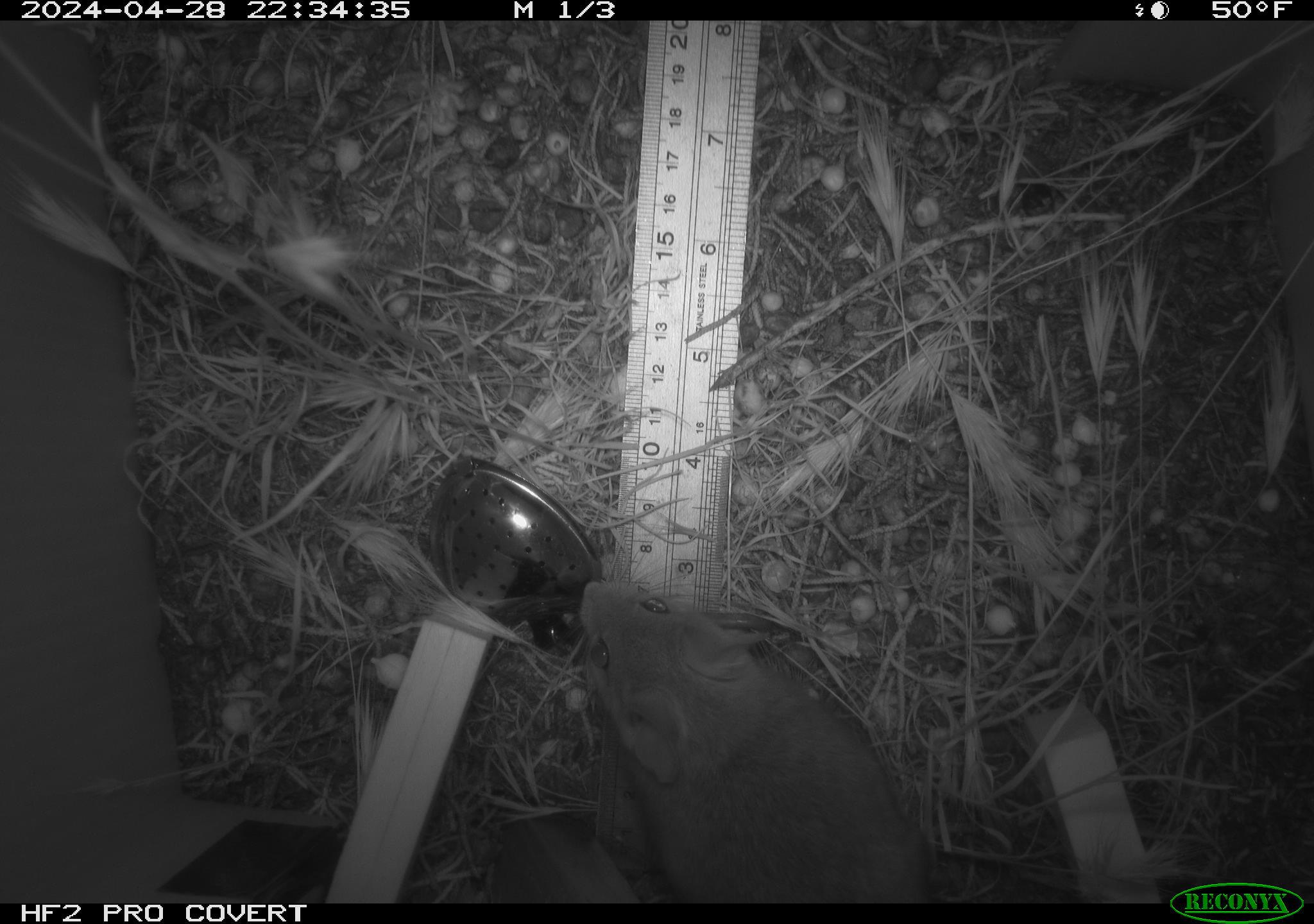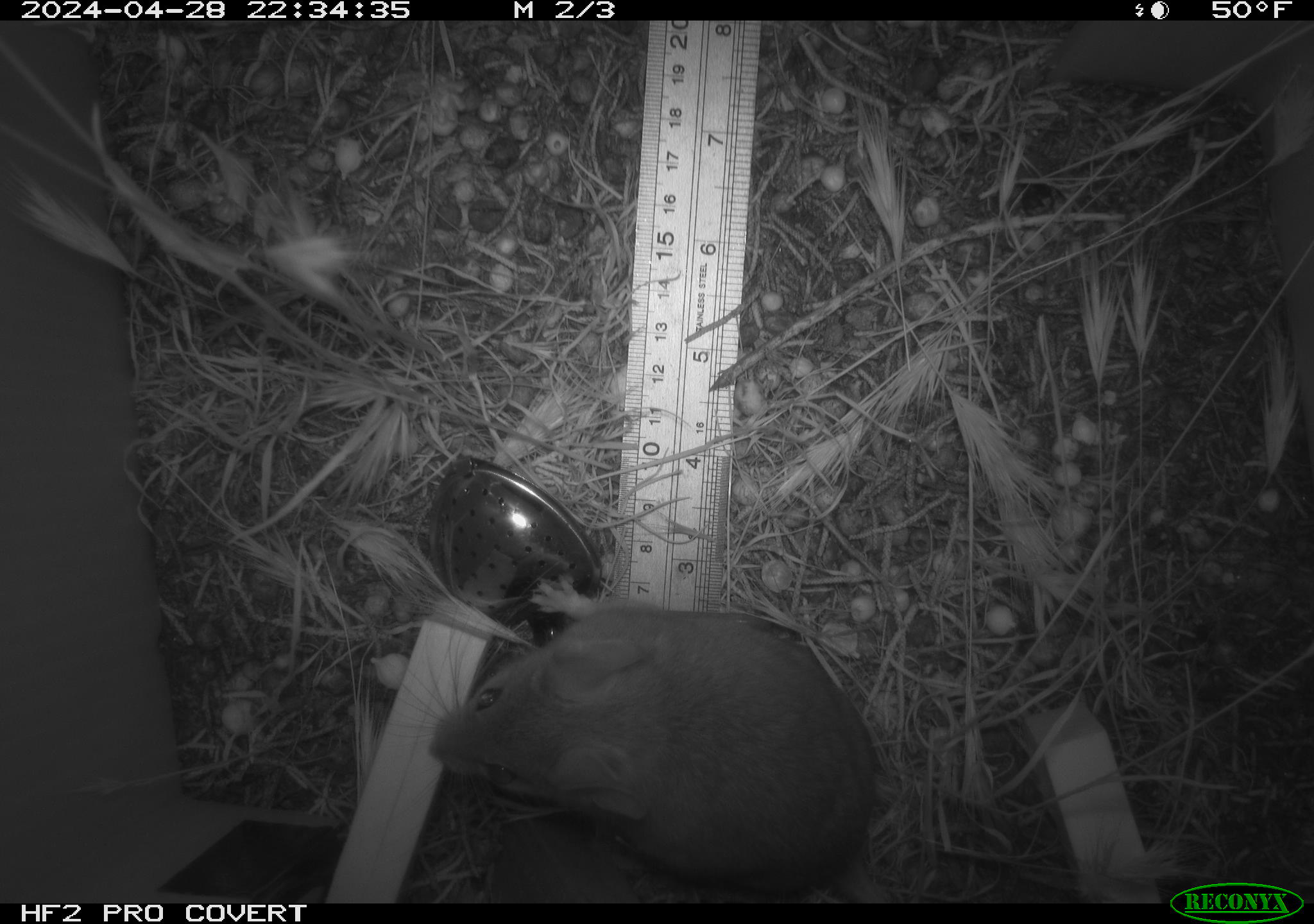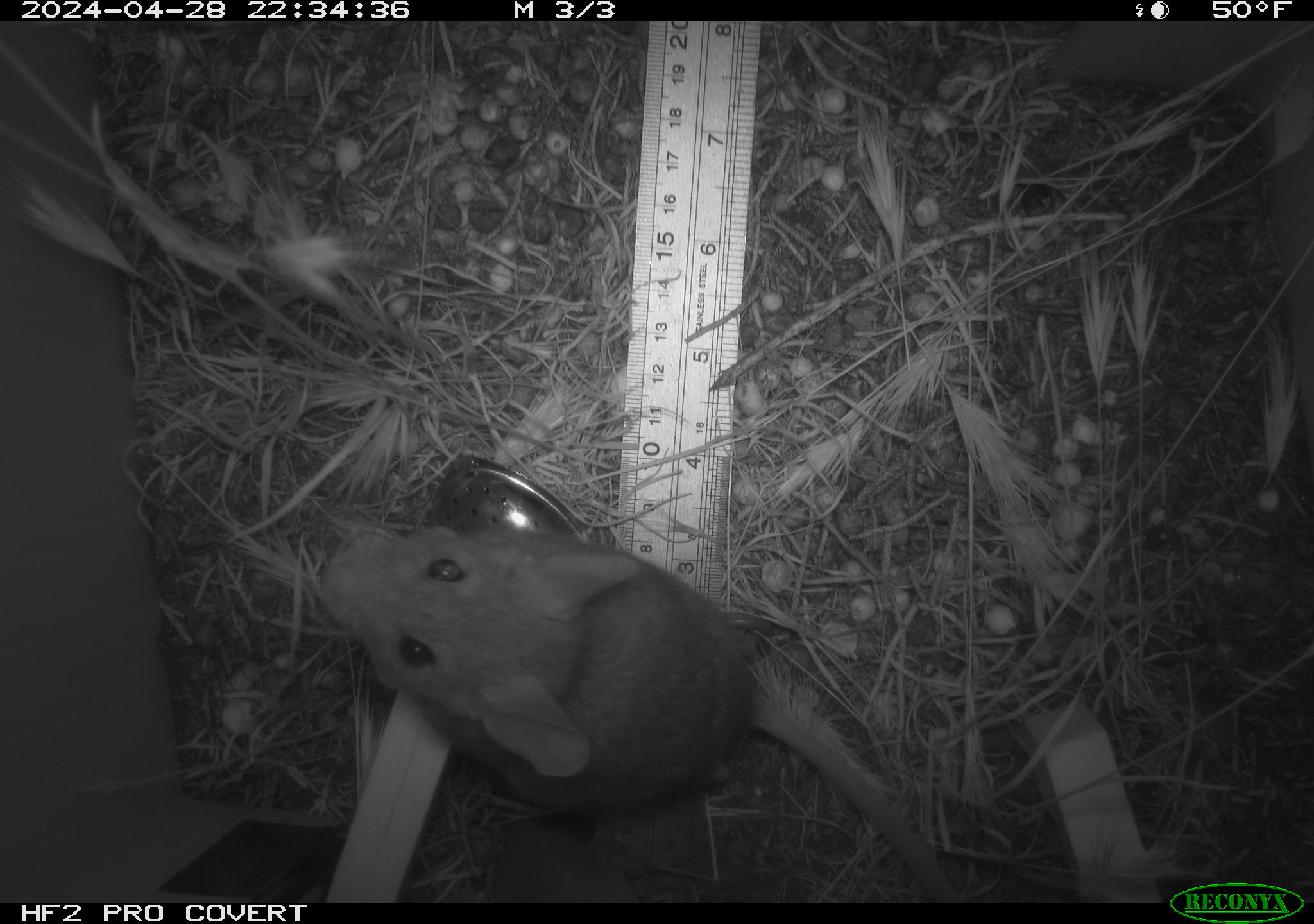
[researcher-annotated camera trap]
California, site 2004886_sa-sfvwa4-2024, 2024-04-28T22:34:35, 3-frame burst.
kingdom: Animalia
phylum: Chordata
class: Mammalia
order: Rodentia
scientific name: Rodentia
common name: mouse species